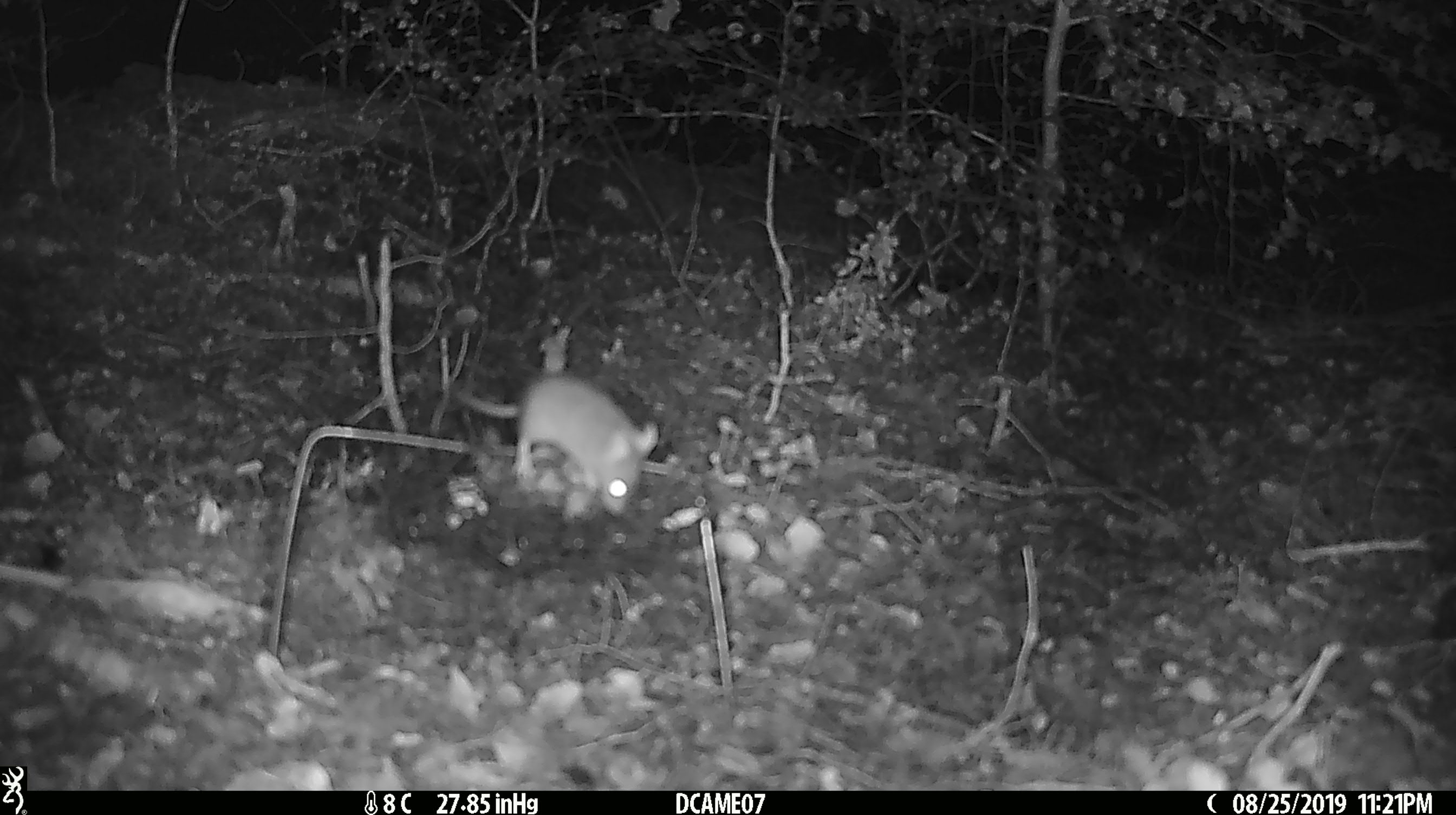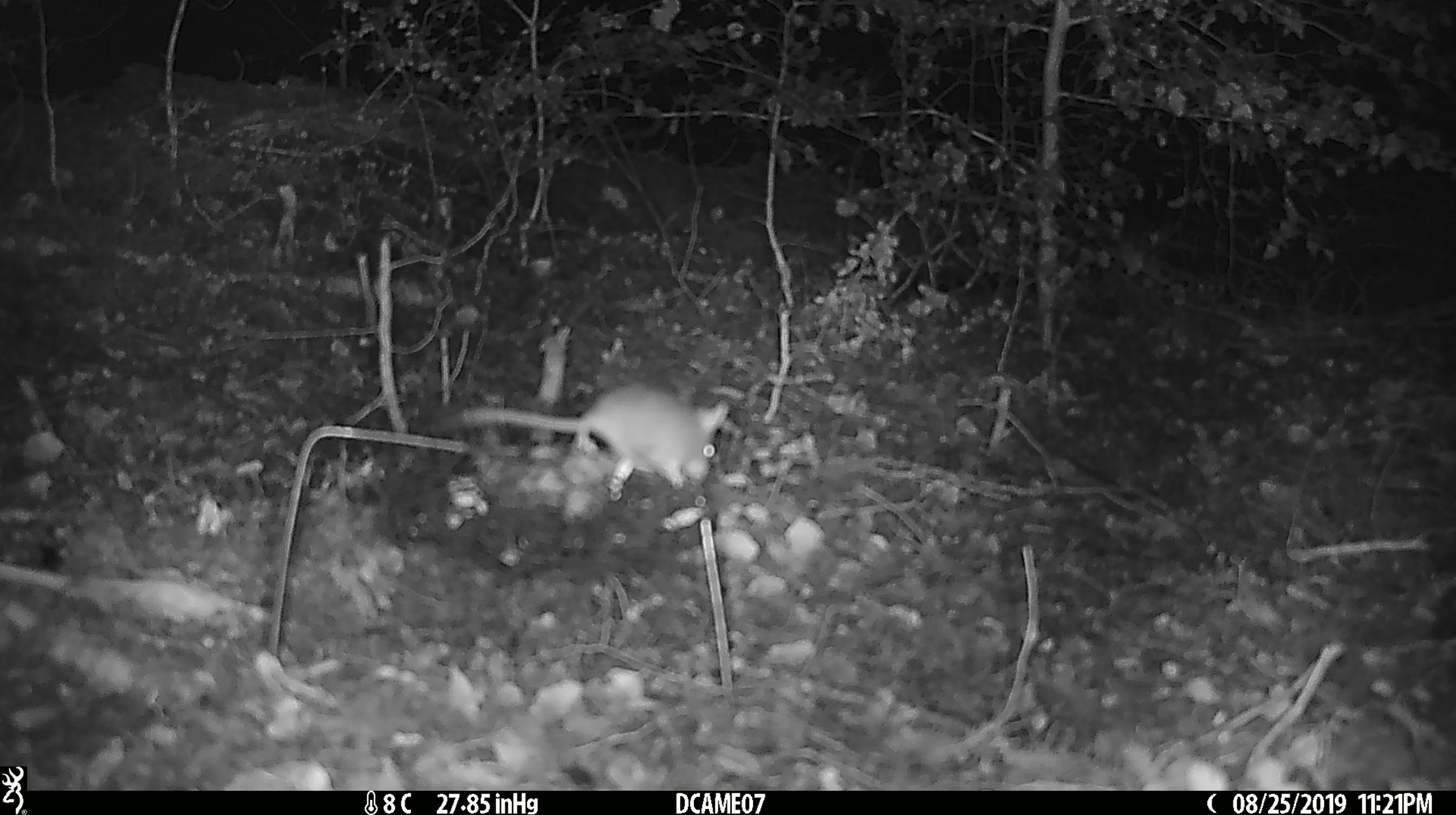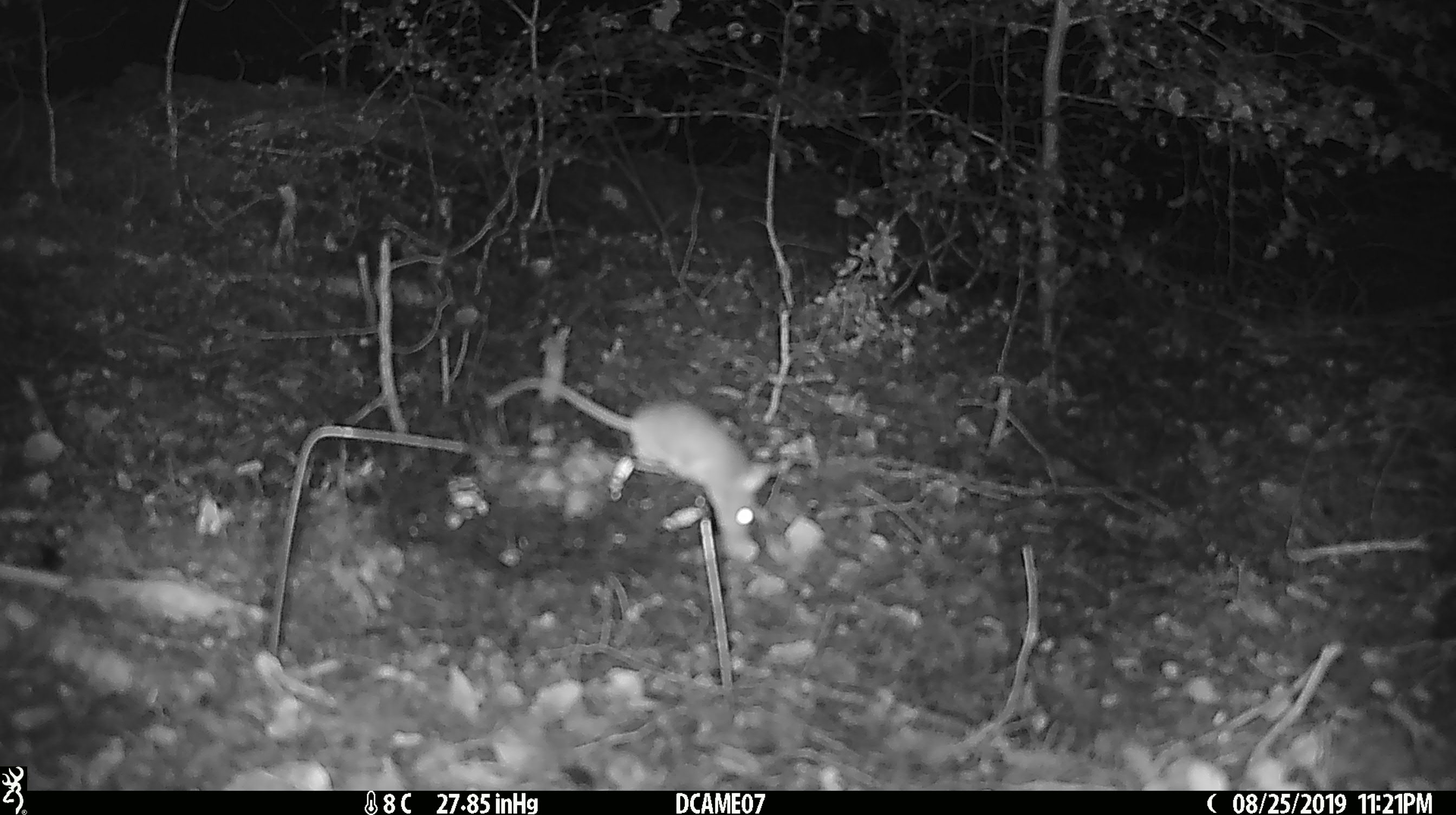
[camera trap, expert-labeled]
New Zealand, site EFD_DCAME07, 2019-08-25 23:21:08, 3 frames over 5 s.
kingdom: Animalia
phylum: Chordata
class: Mammalia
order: Rodentia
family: Muridae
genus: Mus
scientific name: Mus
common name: mouse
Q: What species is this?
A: Mouse (Mus).